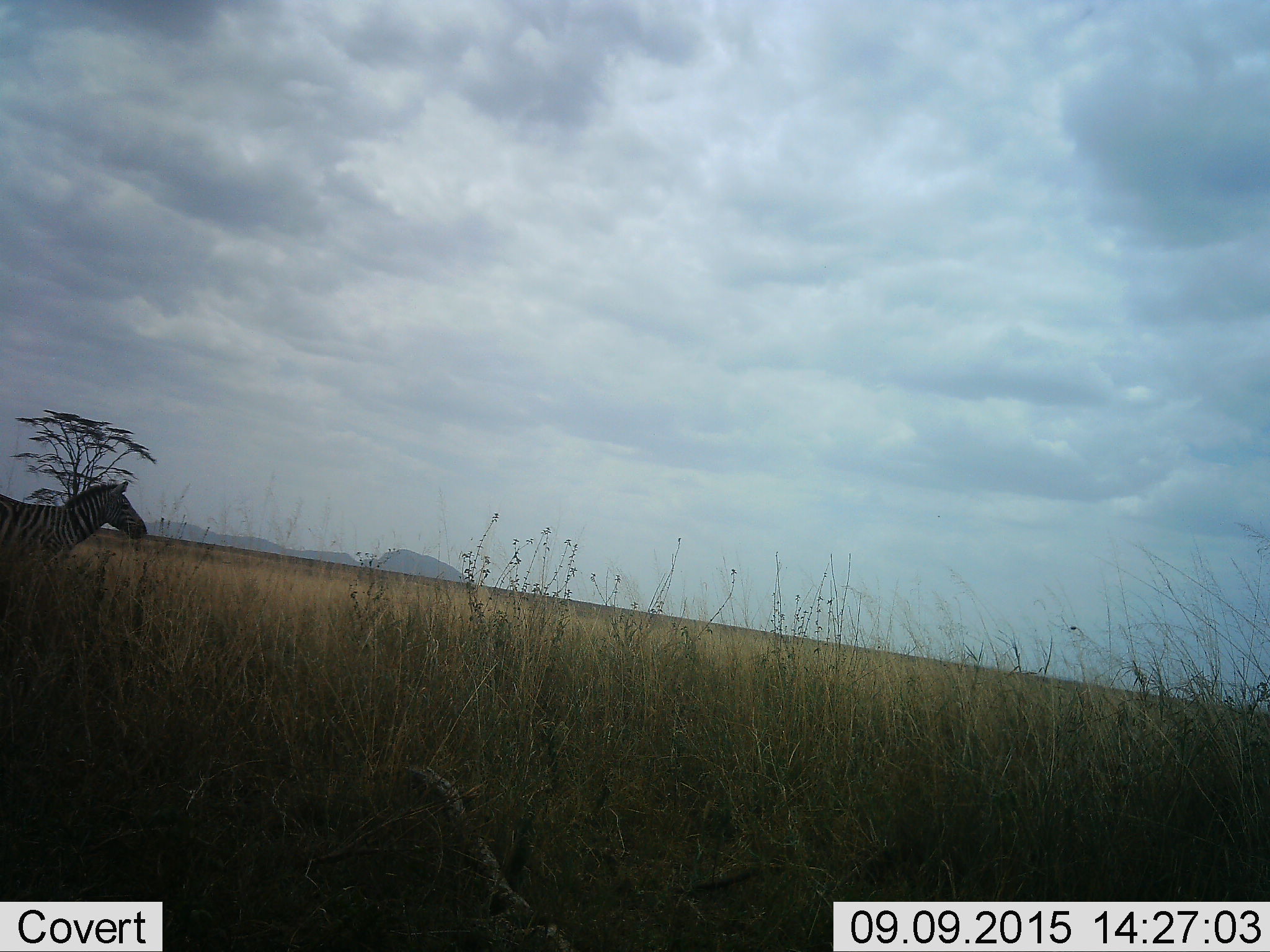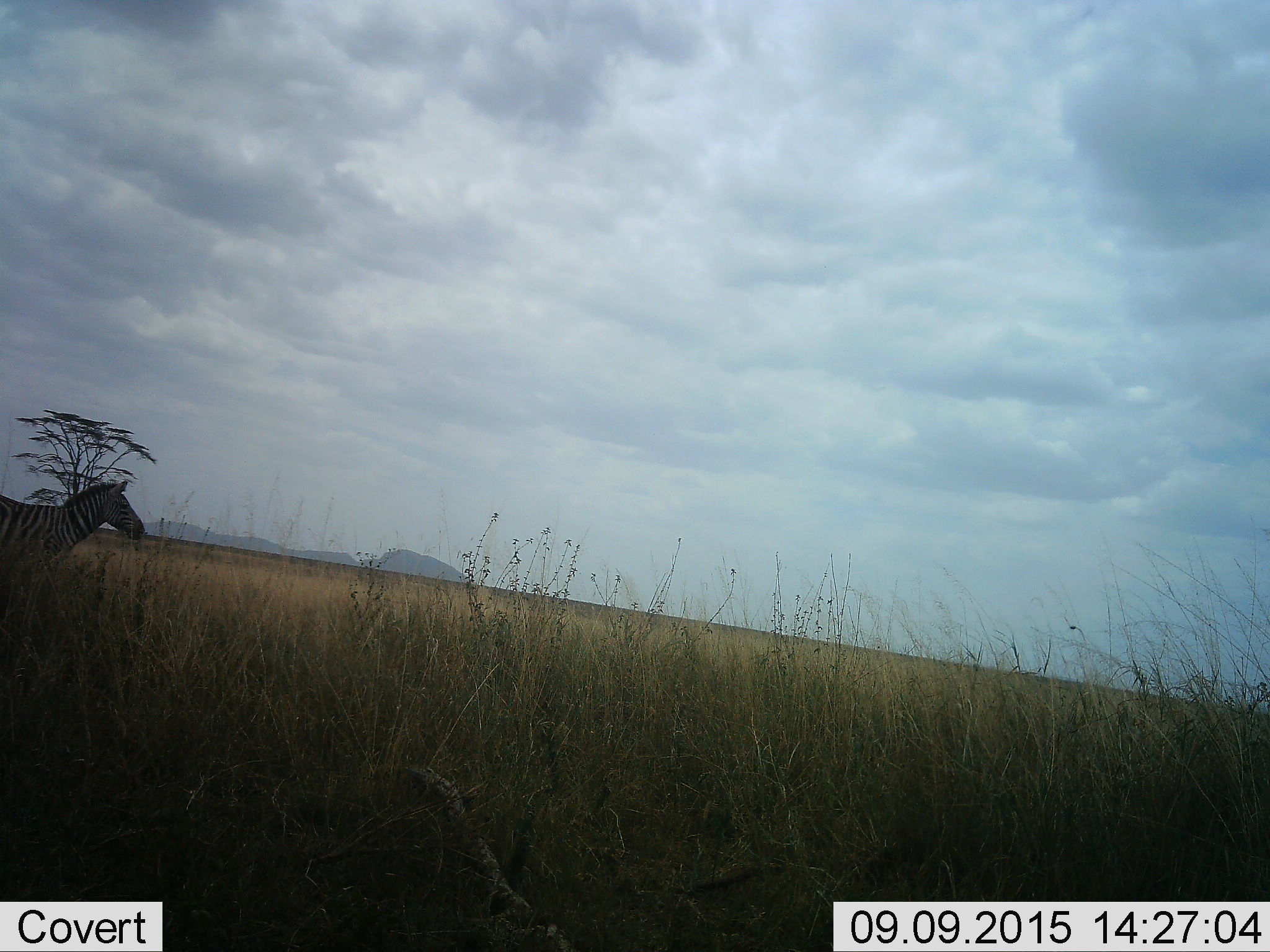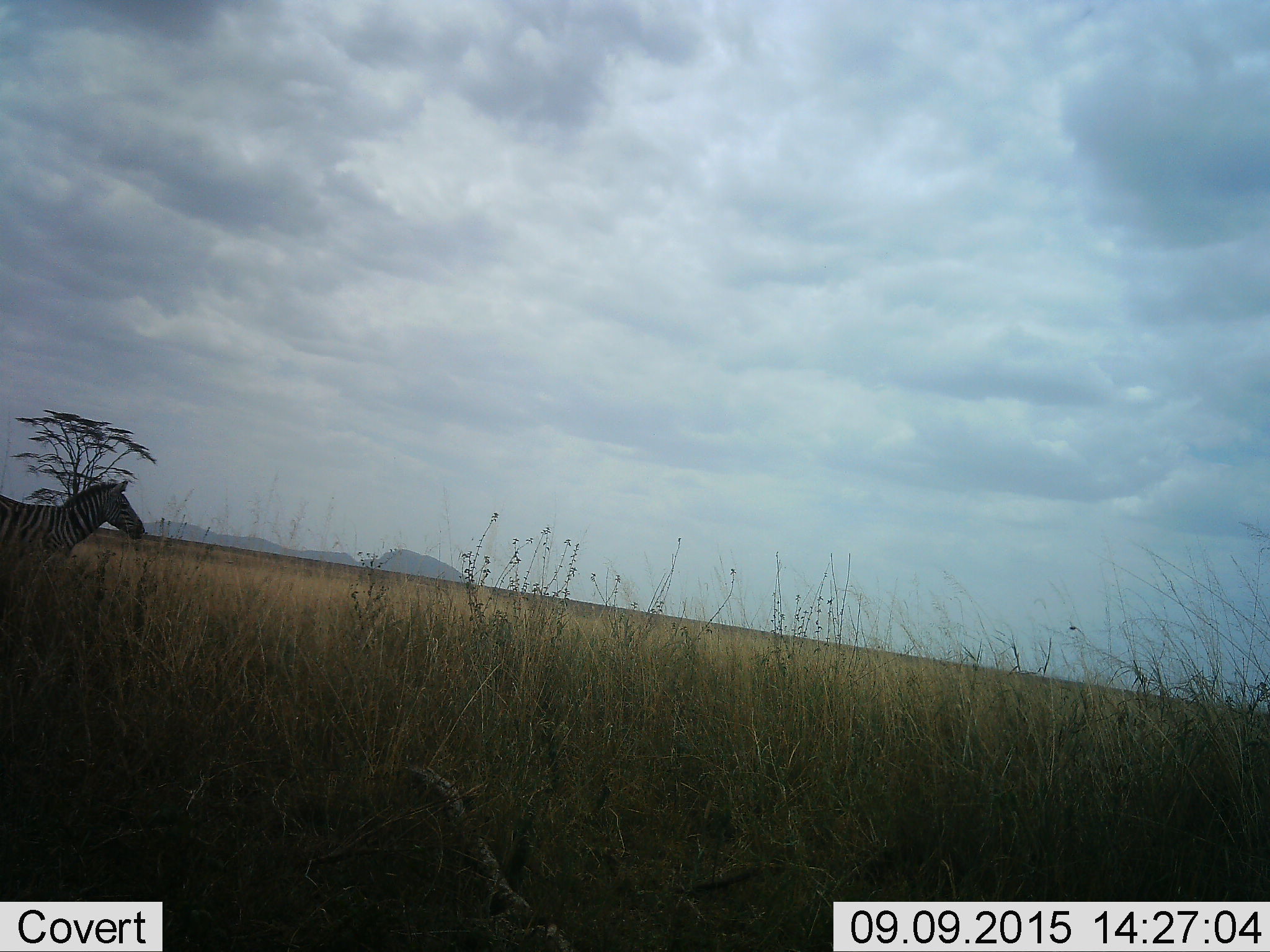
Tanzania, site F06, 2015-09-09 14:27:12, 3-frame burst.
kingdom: Animalia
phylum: Chordata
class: Mammalia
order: Perissodactyla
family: Equidae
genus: Equus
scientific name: Equus quagga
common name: plains zebra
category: zebra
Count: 1.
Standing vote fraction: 94%.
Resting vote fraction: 0%.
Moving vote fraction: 6%.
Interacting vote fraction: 0%.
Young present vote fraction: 0%.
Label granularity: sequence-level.